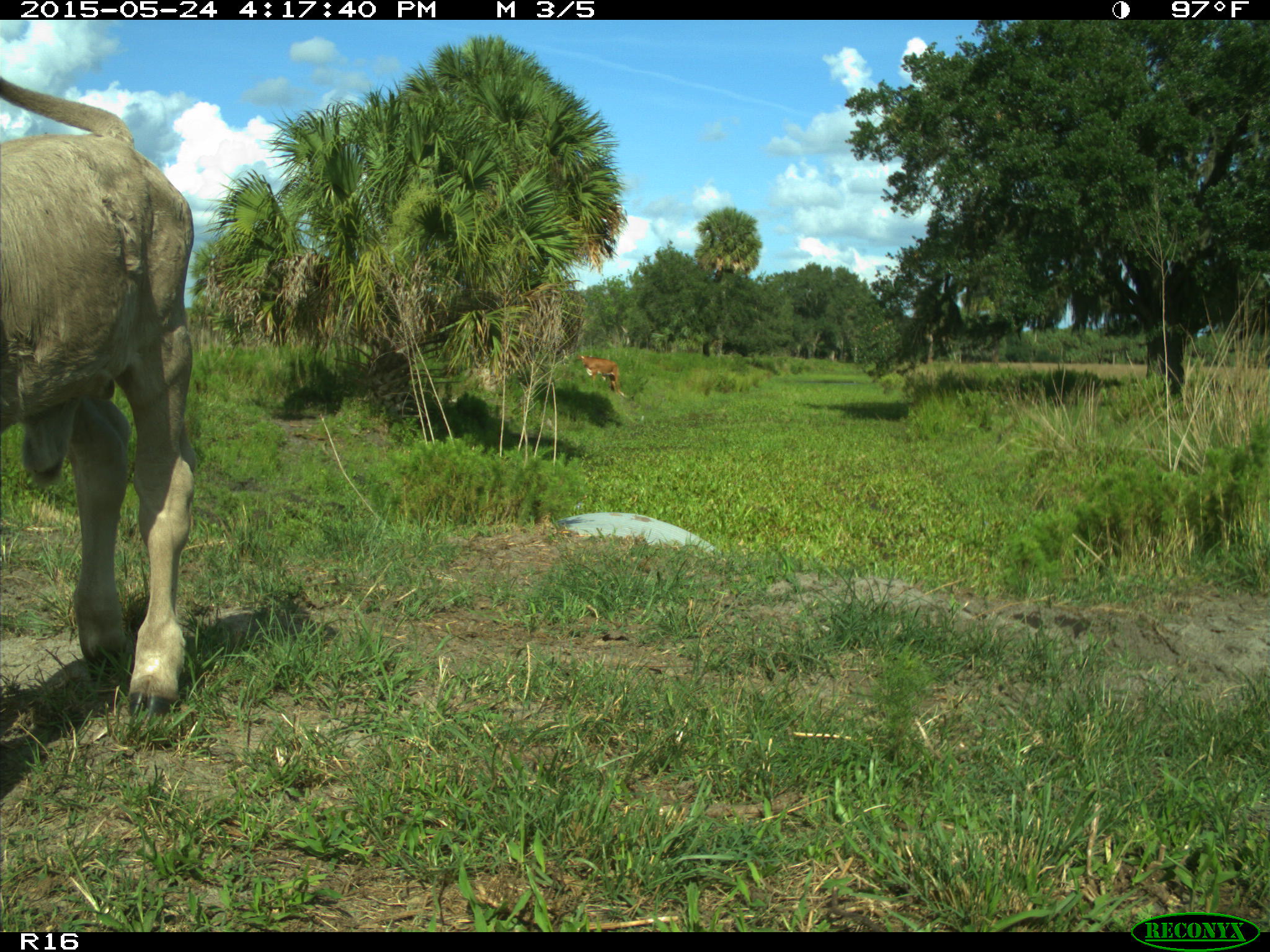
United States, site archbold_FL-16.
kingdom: Animalia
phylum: Chordata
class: Mammalia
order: Artiodactyla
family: Bovidae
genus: Bos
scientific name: Bos taurus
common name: domestic cow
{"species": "Bos taurus (domestic cow)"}